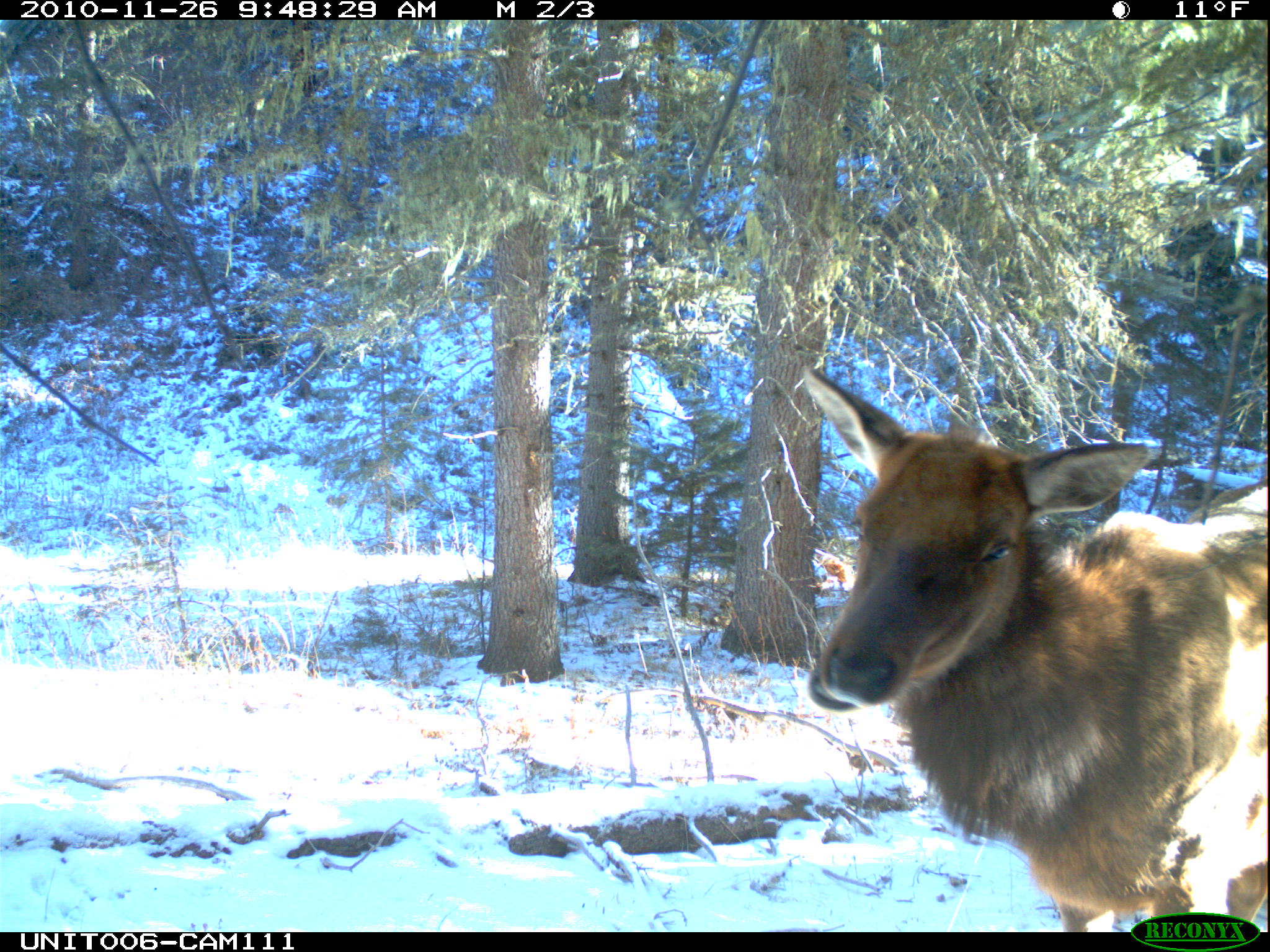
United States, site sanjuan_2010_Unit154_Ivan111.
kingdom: Animalia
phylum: Chordata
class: Mammalia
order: Artiodactyla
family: Cervidae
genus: Cervus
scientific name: Cervus elaphus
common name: red deer